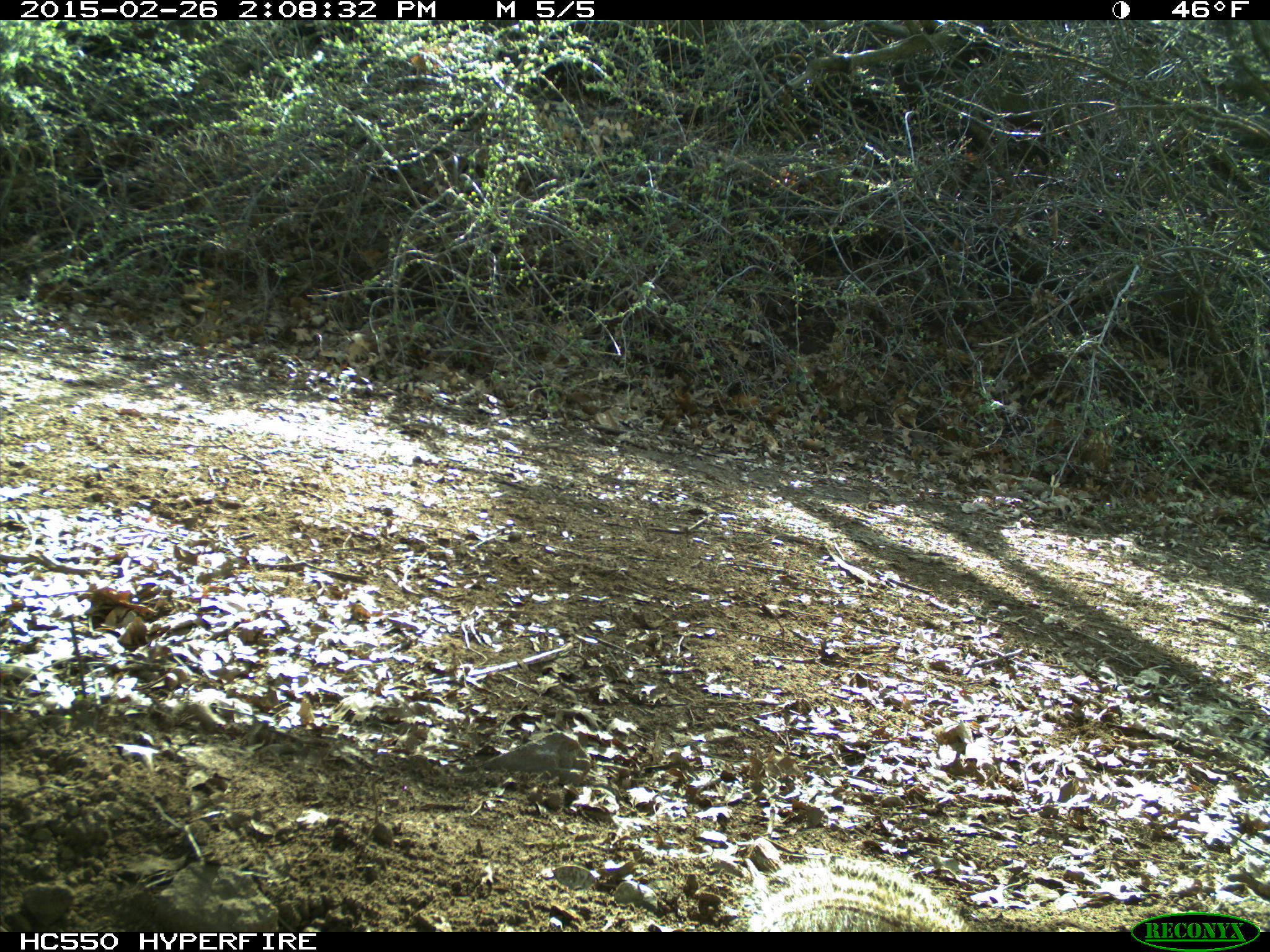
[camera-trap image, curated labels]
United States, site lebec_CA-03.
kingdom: Animalia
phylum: Chordata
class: Mammalia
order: Rodentia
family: Sciuridae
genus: Otospermophilus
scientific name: Otospermophilus beecheyi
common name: california ground squirrel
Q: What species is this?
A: Otospermophilus beecheyi (california ground squirrel).